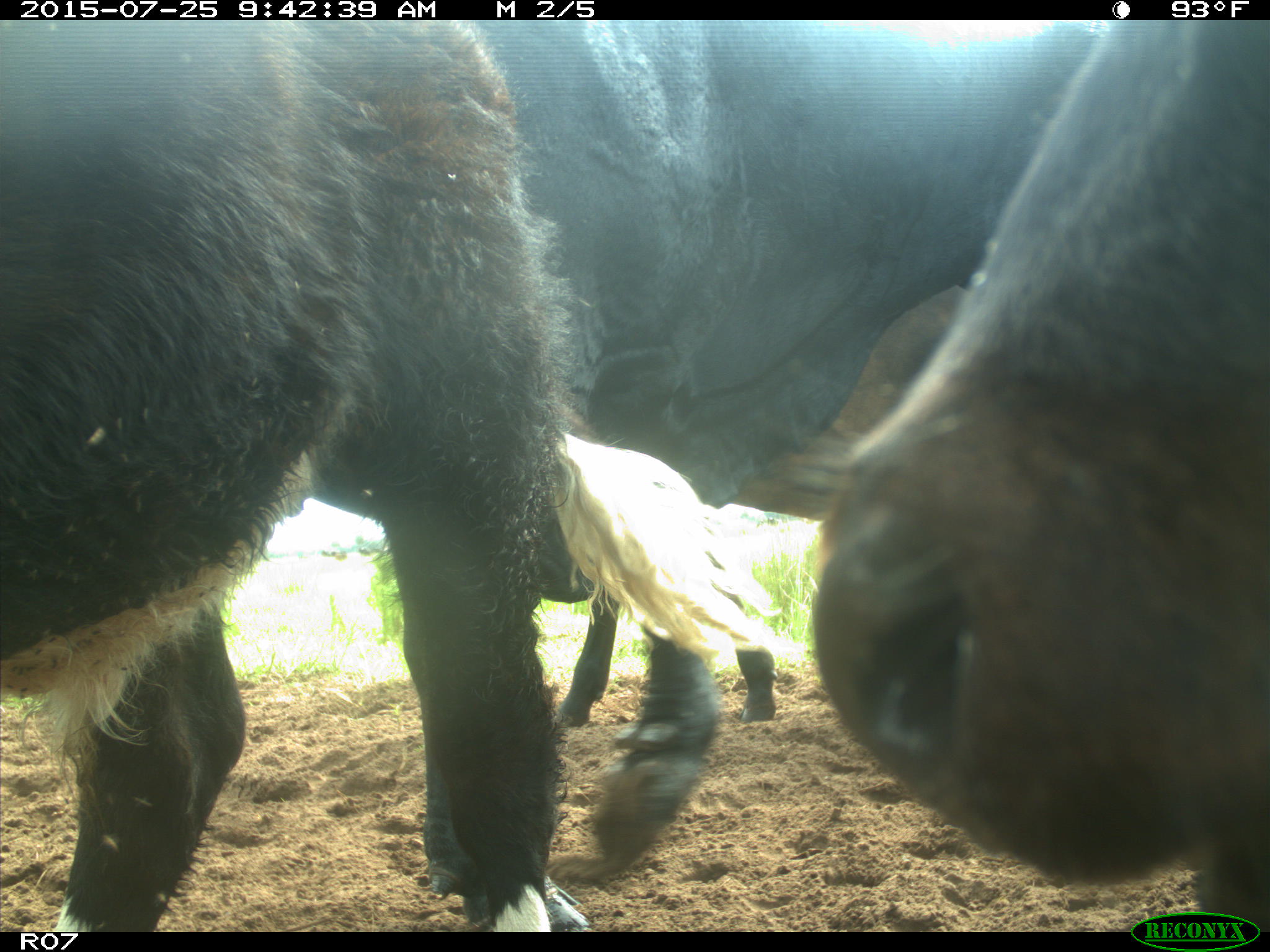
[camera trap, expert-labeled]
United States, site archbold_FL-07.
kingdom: Animalia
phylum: Chordata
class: Mammalia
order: Artiodactyla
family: Bovidae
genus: Bos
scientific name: Bos taurus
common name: domestic cow